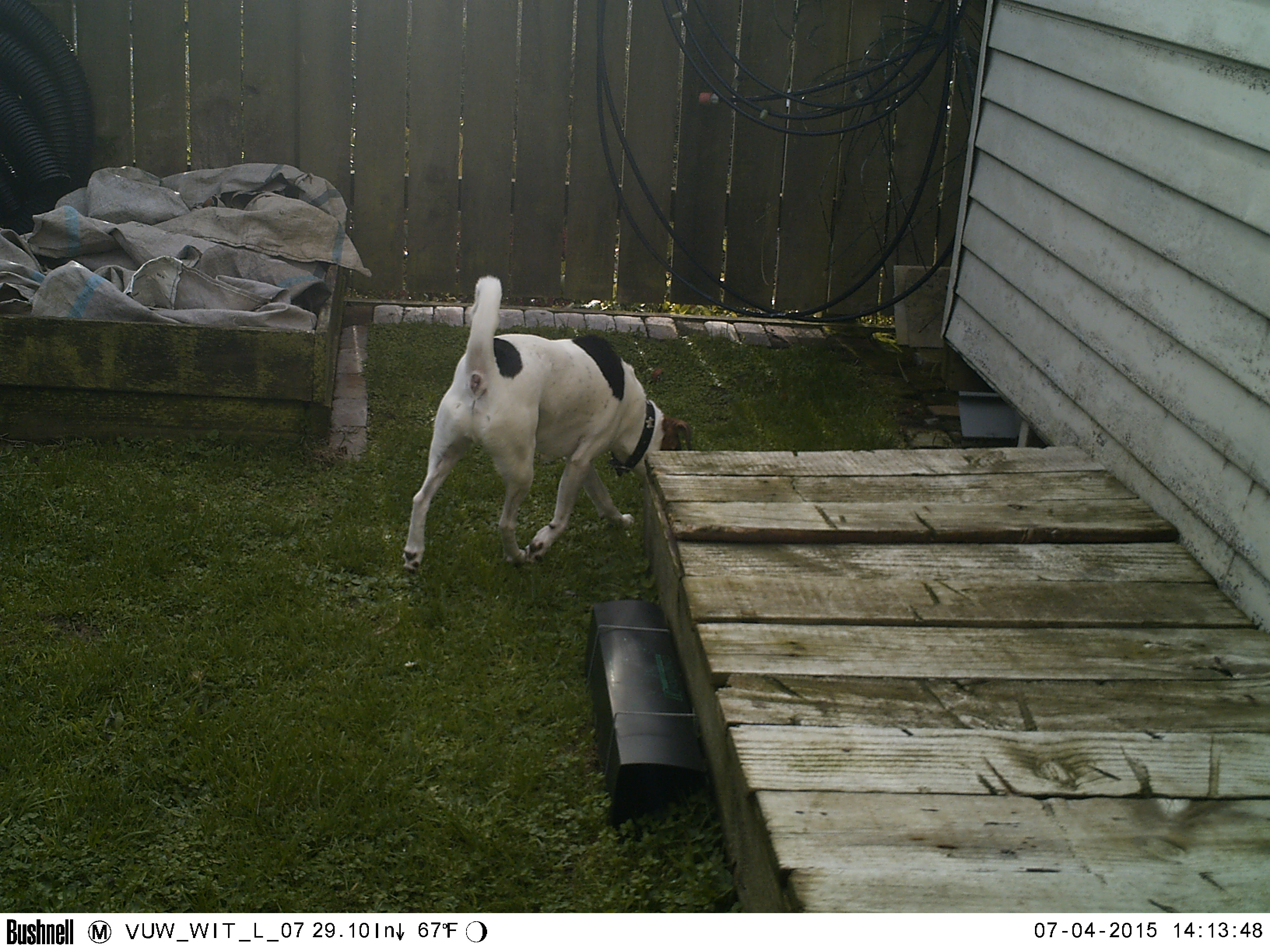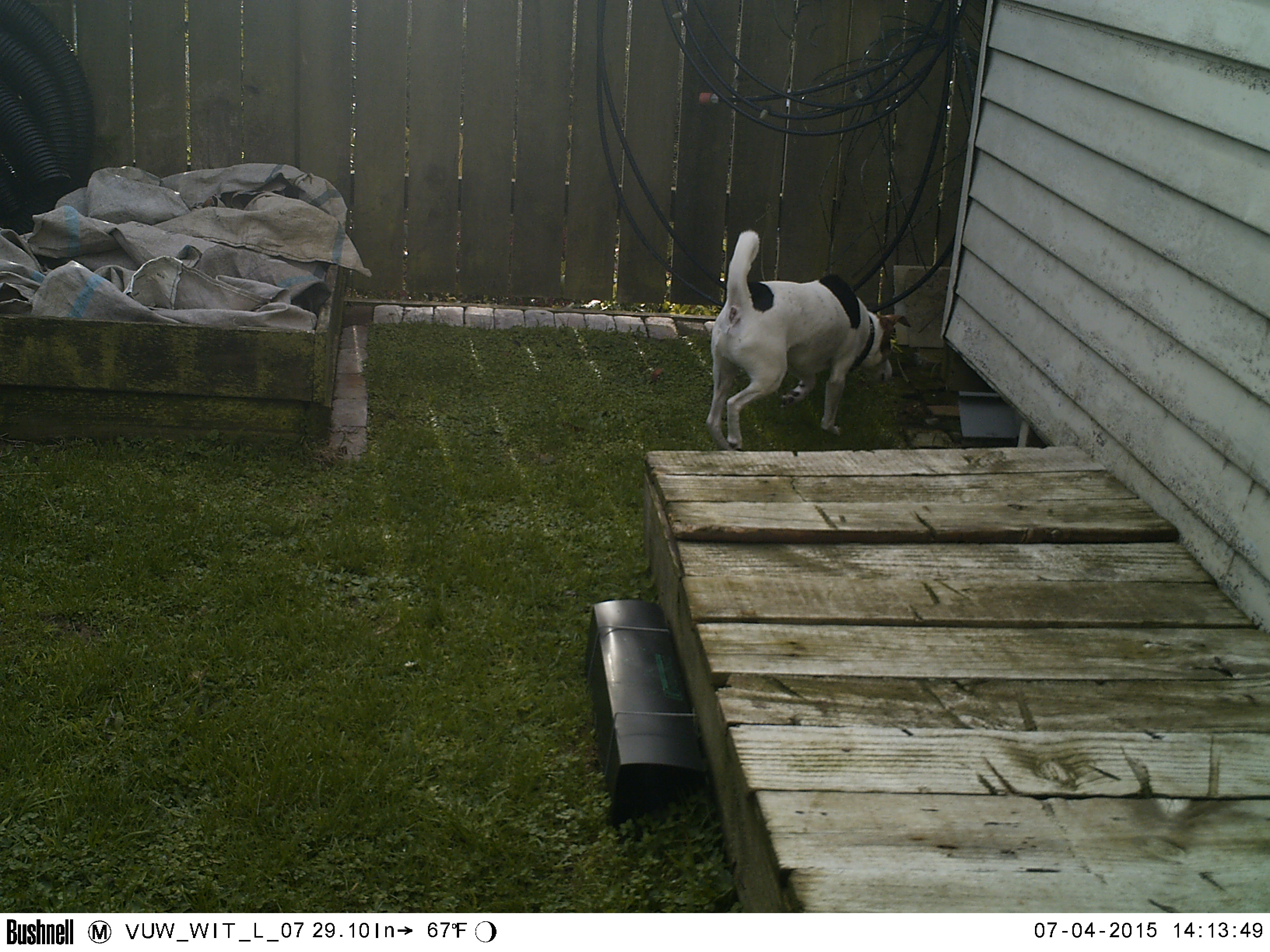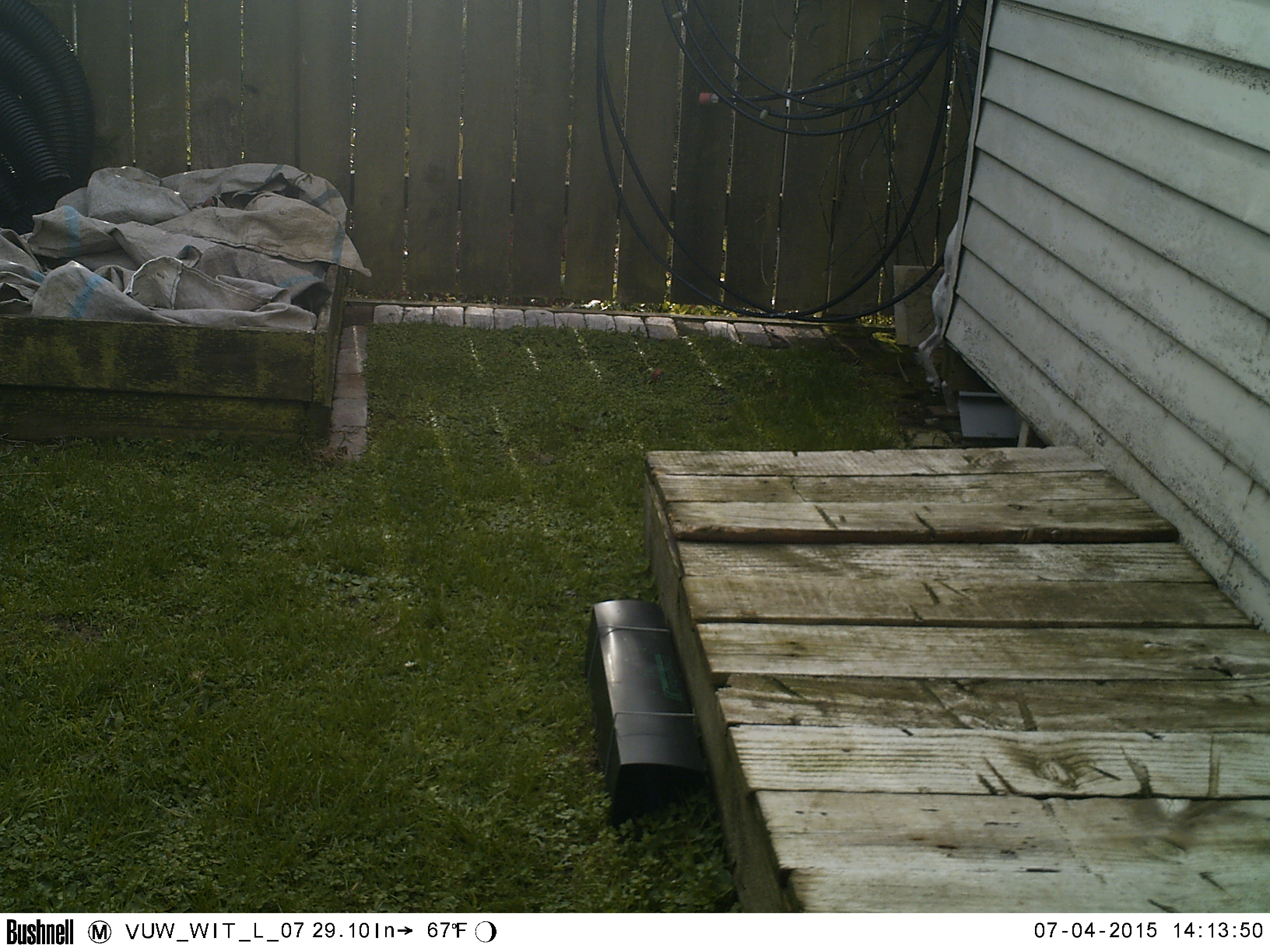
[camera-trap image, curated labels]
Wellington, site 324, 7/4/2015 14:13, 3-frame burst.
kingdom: Animalia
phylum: Chordata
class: Mammalia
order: Carnivora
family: Canidae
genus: Canis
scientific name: Canis familiaris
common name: dog